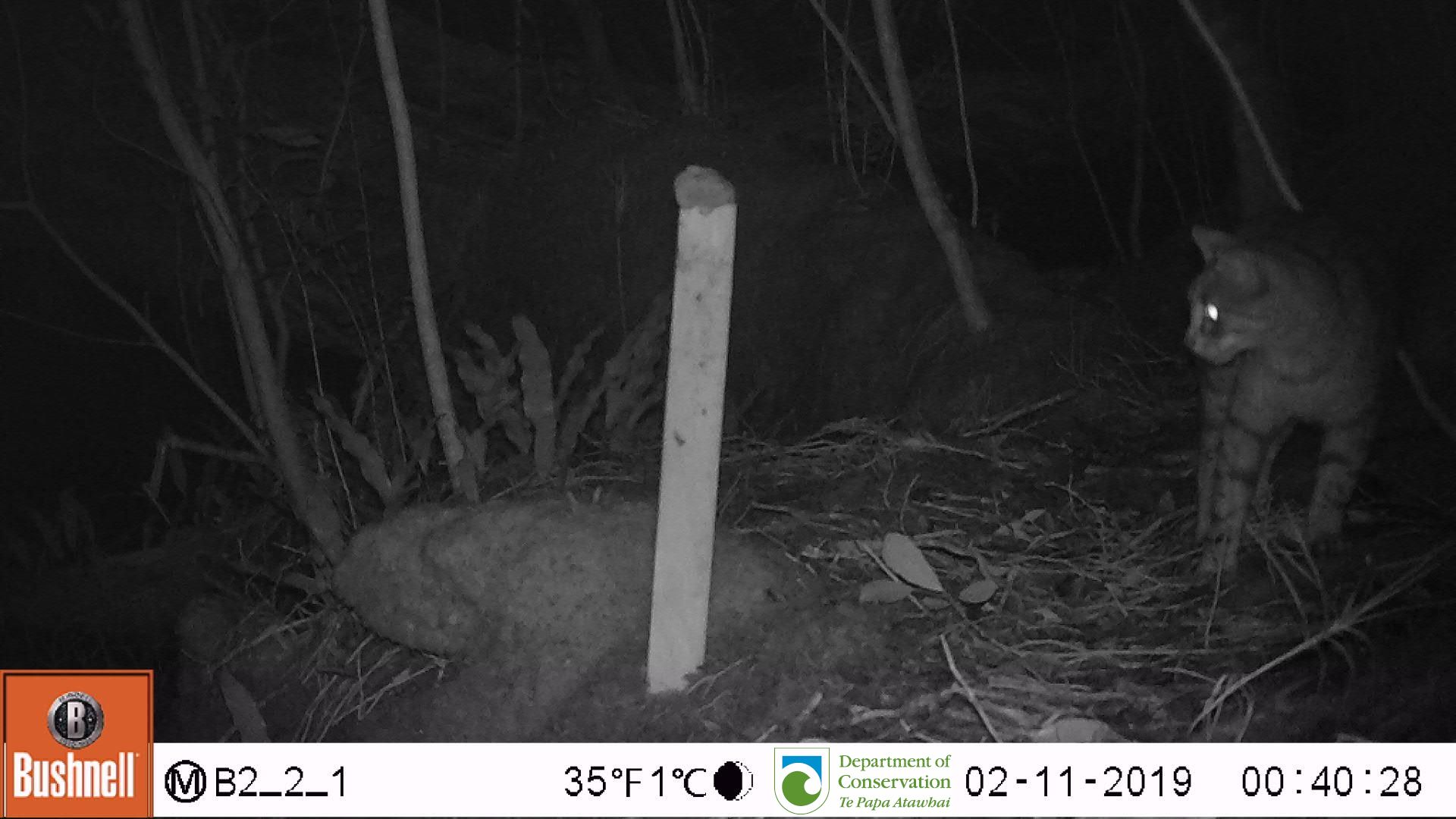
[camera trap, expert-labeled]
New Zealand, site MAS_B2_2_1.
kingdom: Animalia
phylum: Chordata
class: Mammalia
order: Carnivora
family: Felidae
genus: Felis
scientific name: Felis catus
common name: domestic cat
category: cat